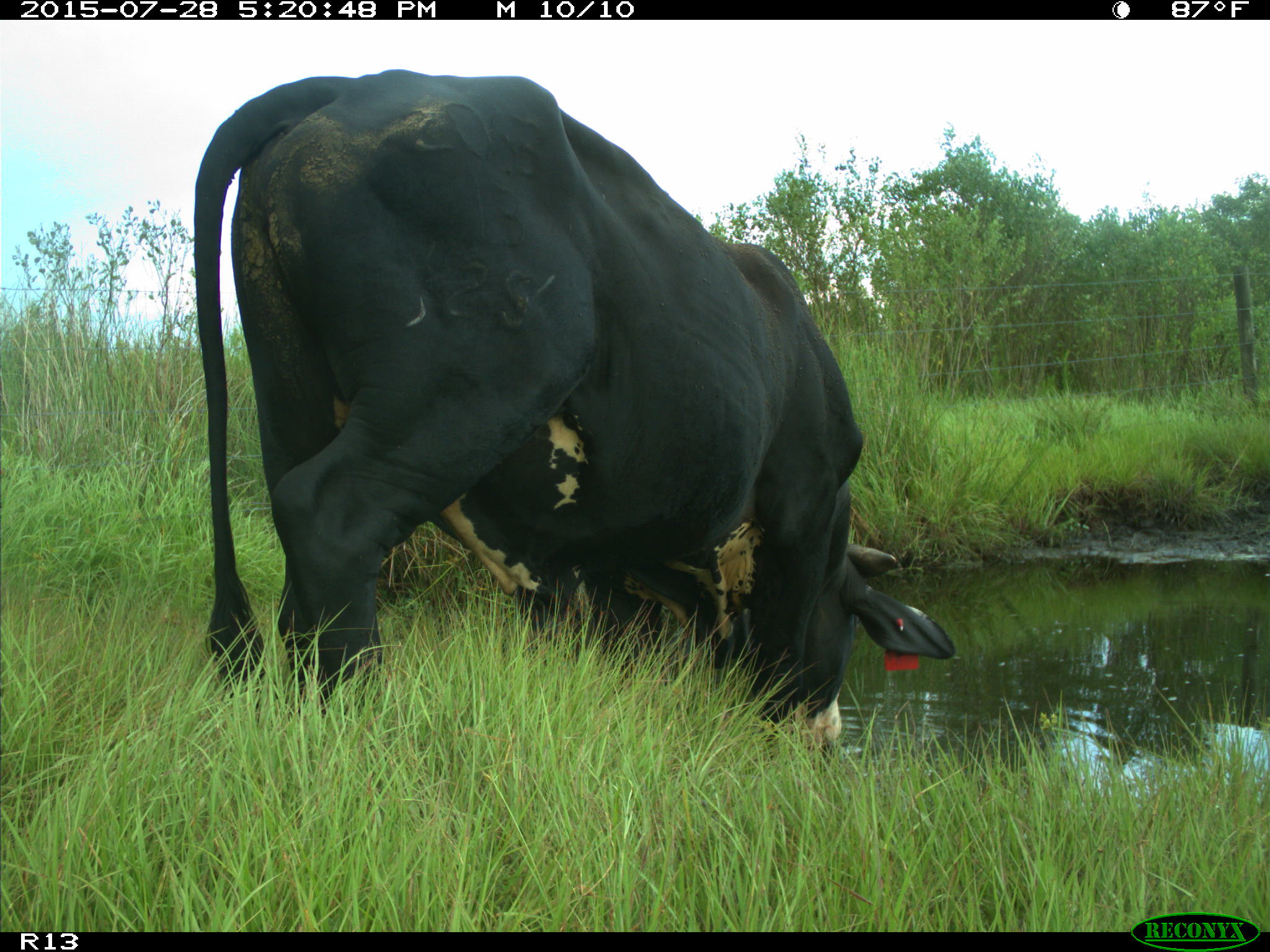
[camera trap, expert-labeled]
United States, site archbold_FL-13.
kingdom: Animalia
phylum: Chordata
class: Mammalia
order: Artiodactyla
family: Bovidae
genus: Bos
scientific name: Bos taurus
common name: domestic cow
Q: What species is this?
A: Bos taurus (domestic cow).